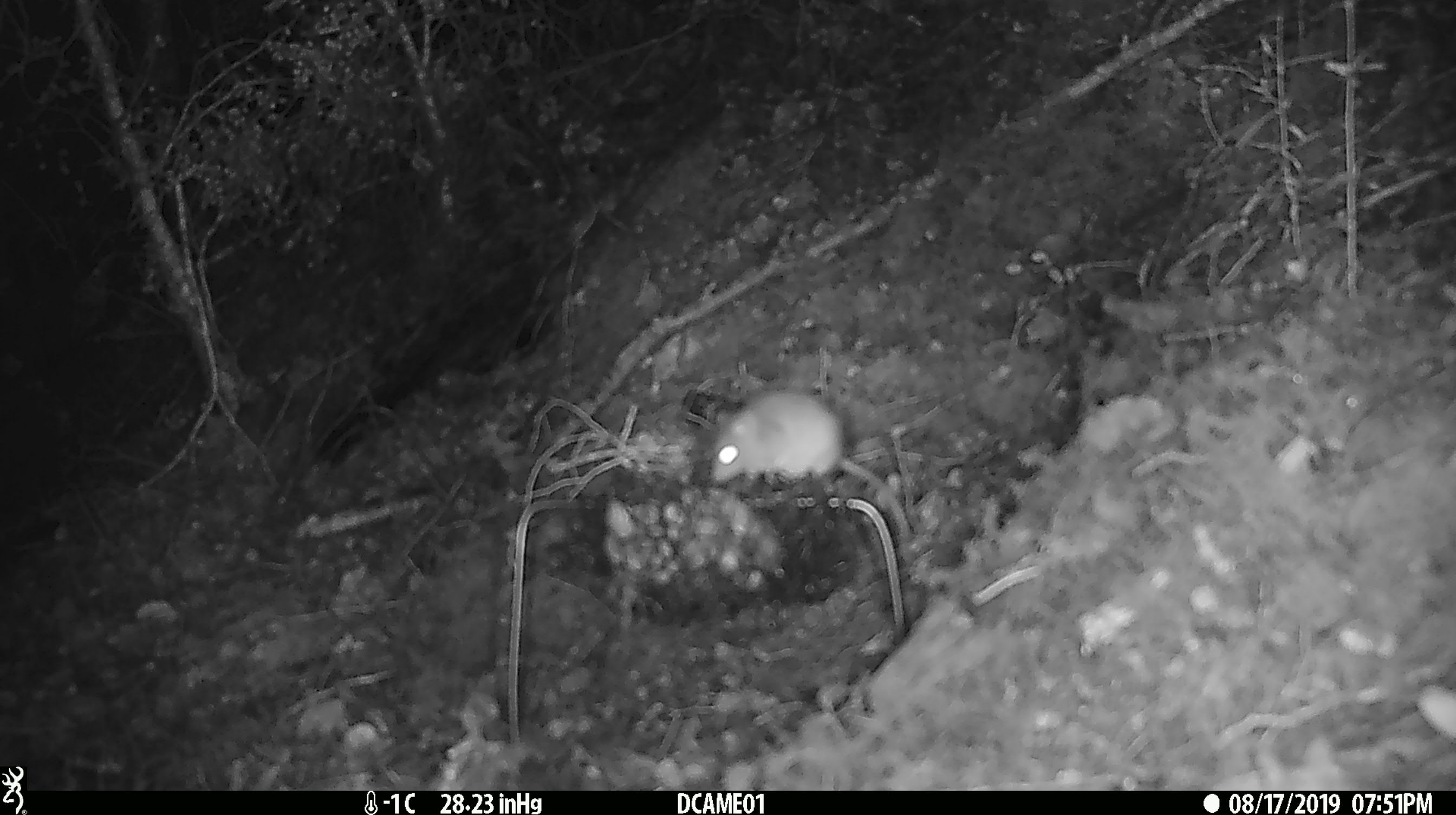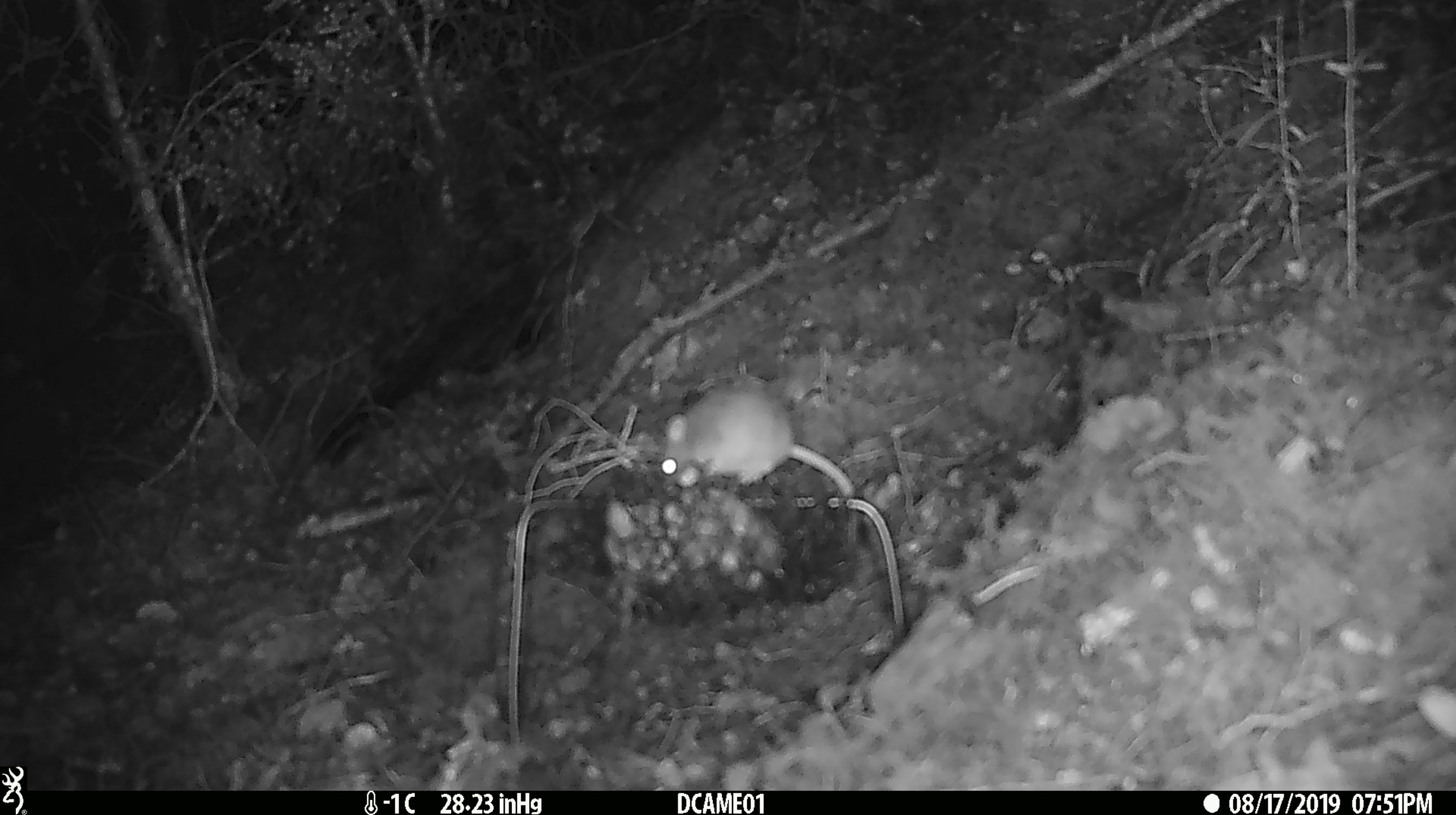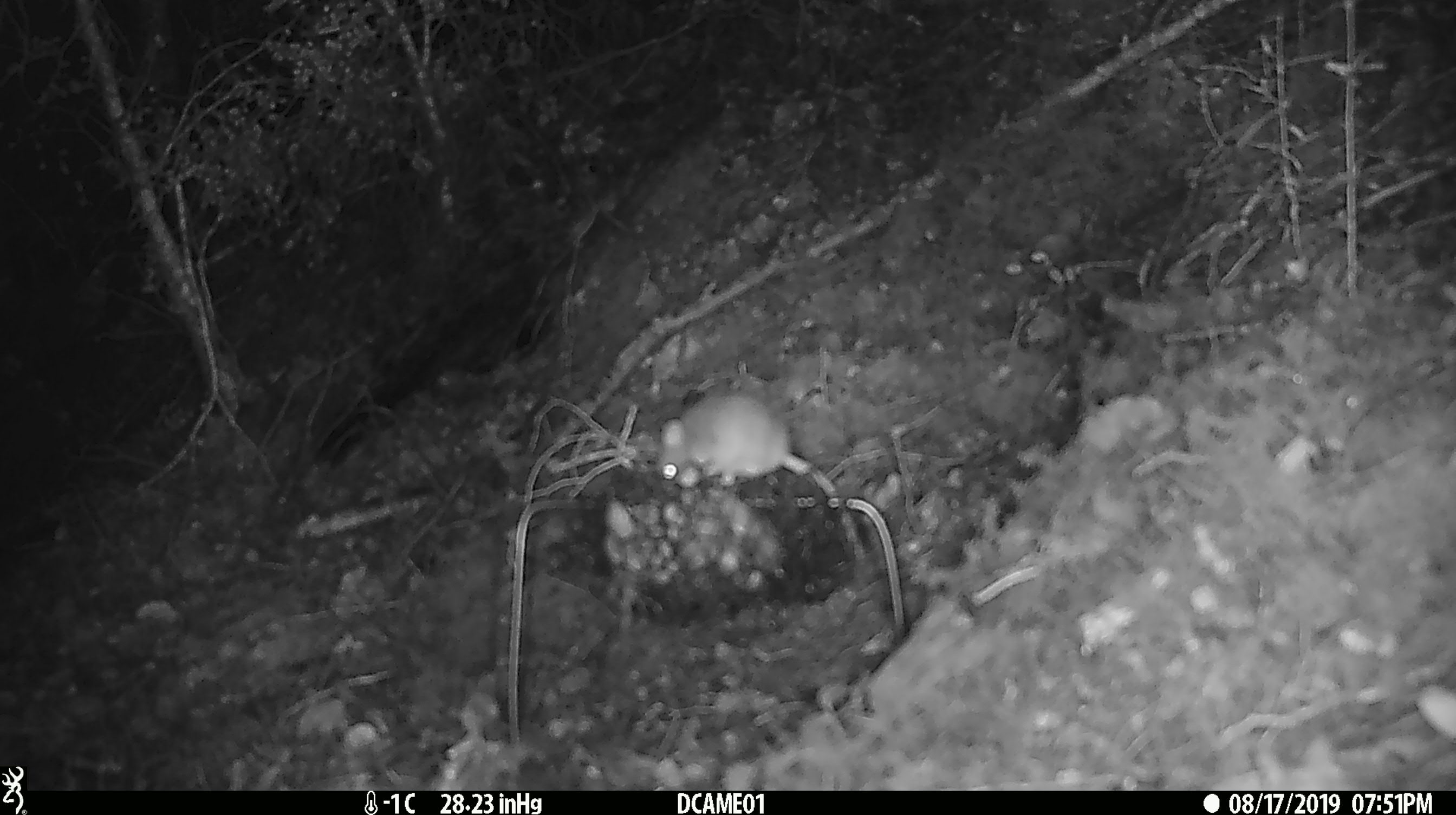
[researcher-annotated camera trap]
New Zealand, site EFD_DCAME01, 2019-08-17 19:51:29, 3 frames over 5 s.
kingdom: Animalia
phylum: Chordata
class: Mammalia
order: Rodentia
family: Muridae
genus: Mus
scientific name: Mus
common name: mouse